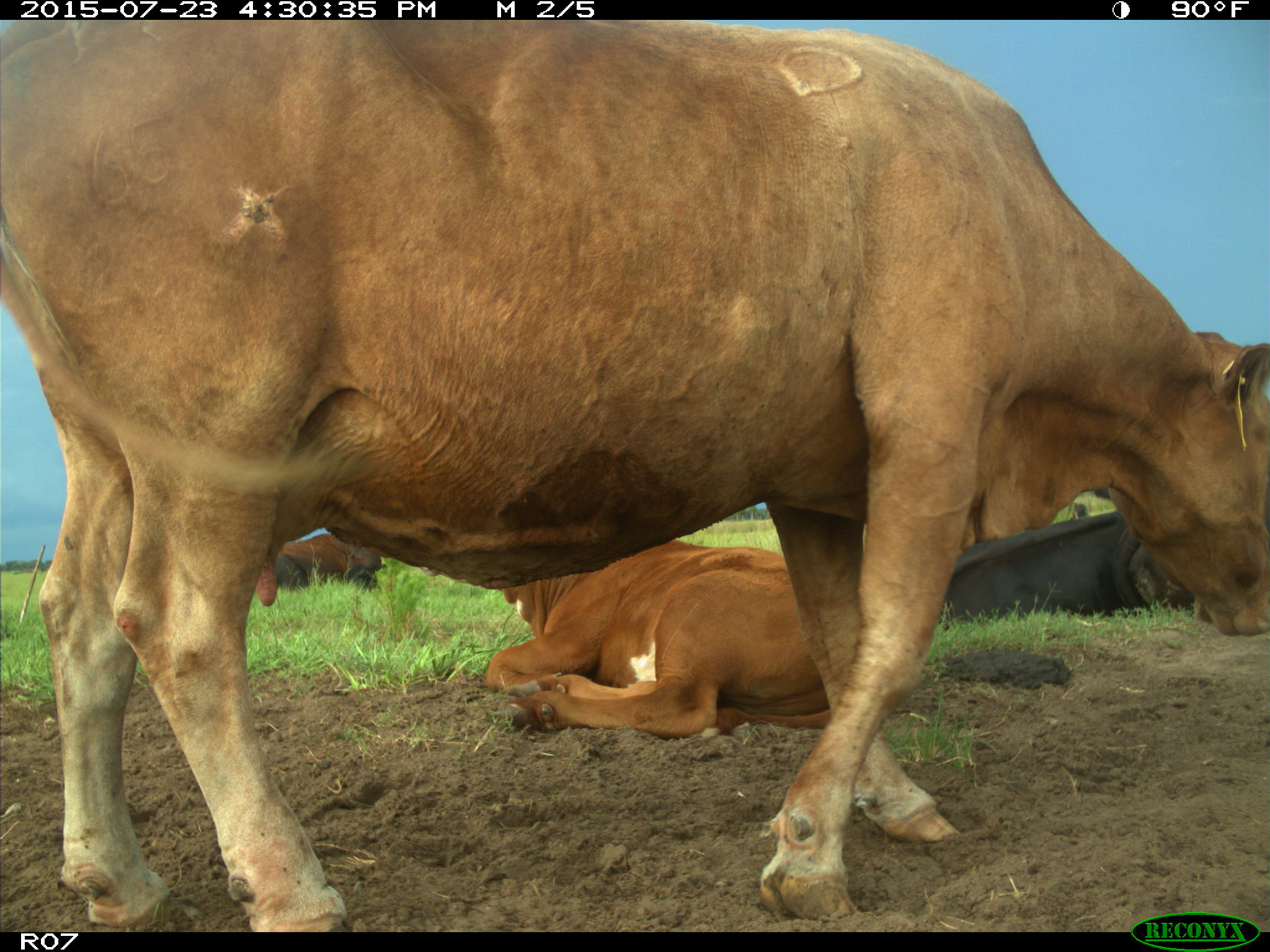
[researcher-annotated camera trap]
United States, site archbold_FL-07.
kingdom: Animalia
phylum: Chordata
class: Mammalia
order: Artiodactyla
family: Bovidae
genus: Bos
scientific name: Bos taurus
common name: domestic cow